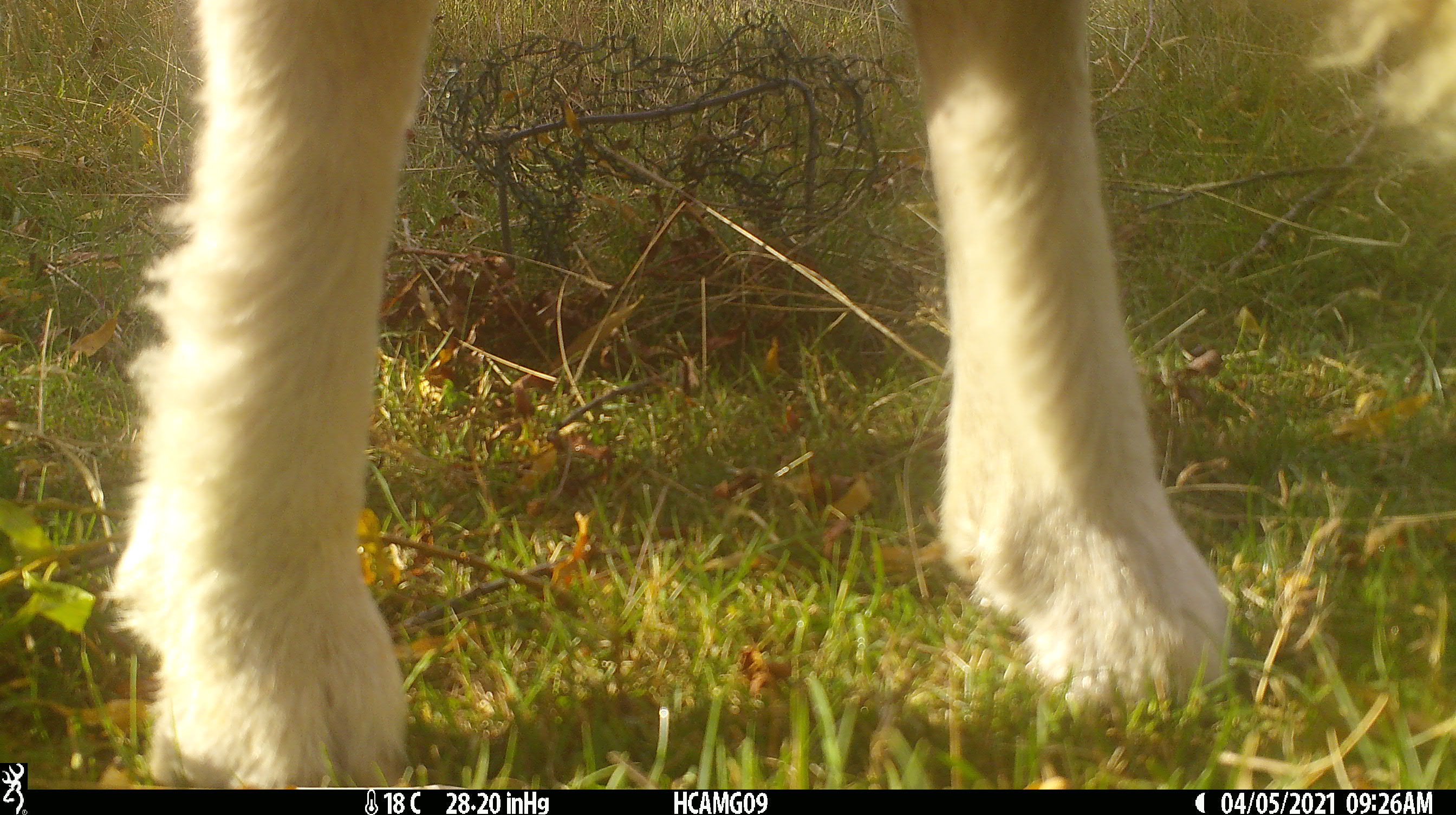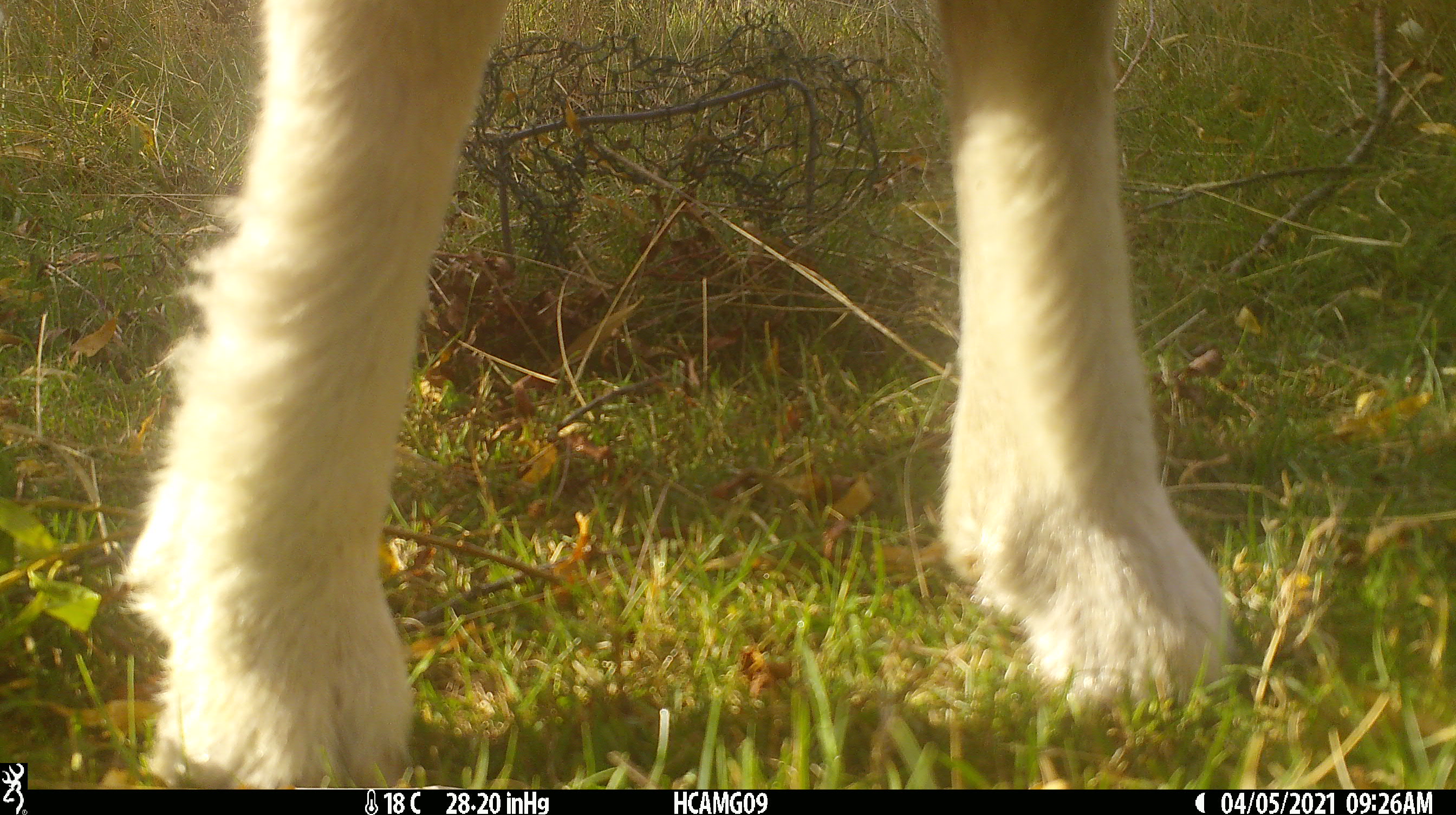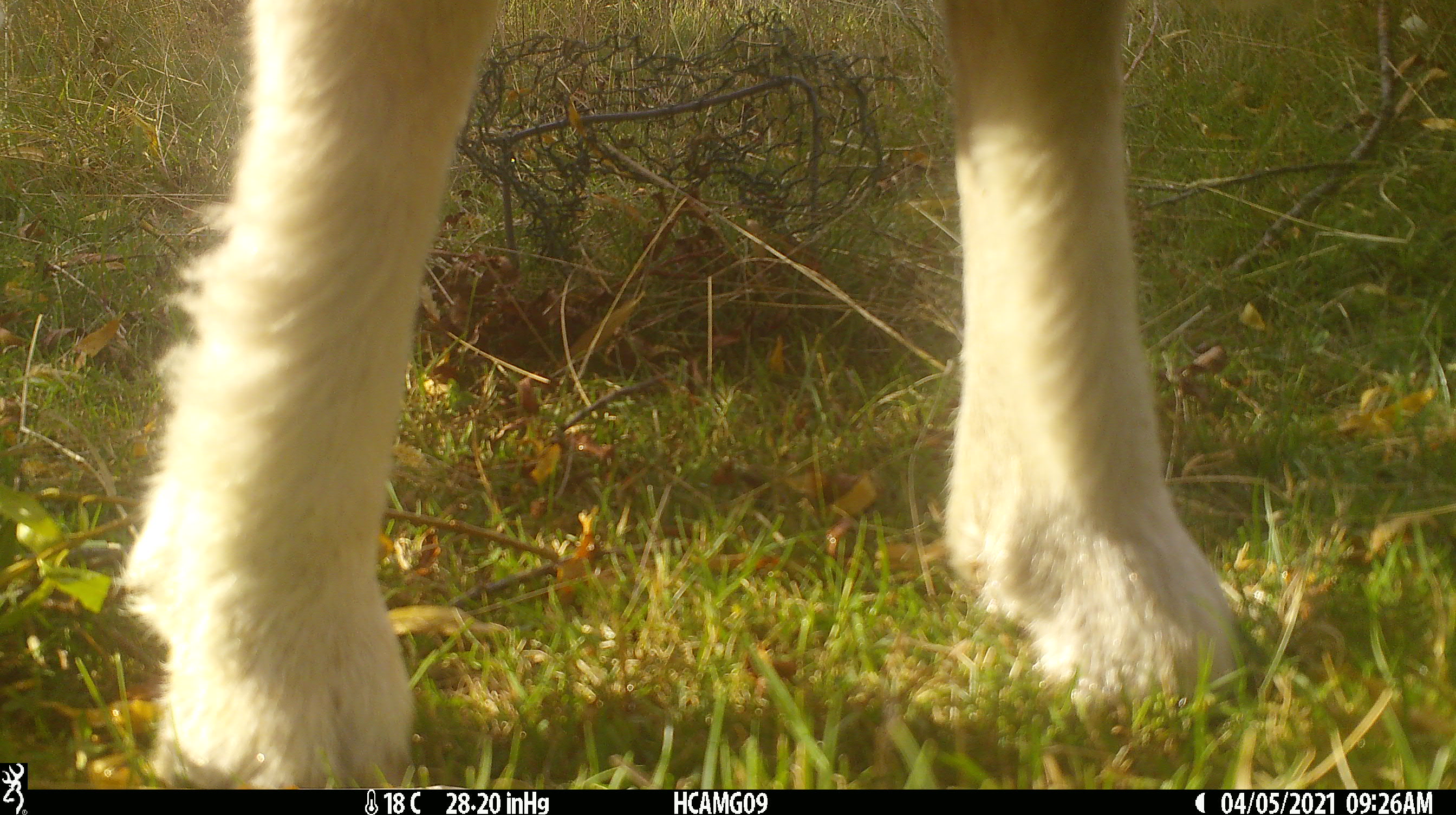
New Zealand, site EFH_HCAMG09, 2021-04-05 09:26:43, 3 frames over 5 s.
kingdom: Animalia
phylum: Chordata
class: Mammalia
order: Artiodactyla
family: Bovidae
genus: Ovis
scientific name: Ovis aries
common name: domestic sheep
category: sheep